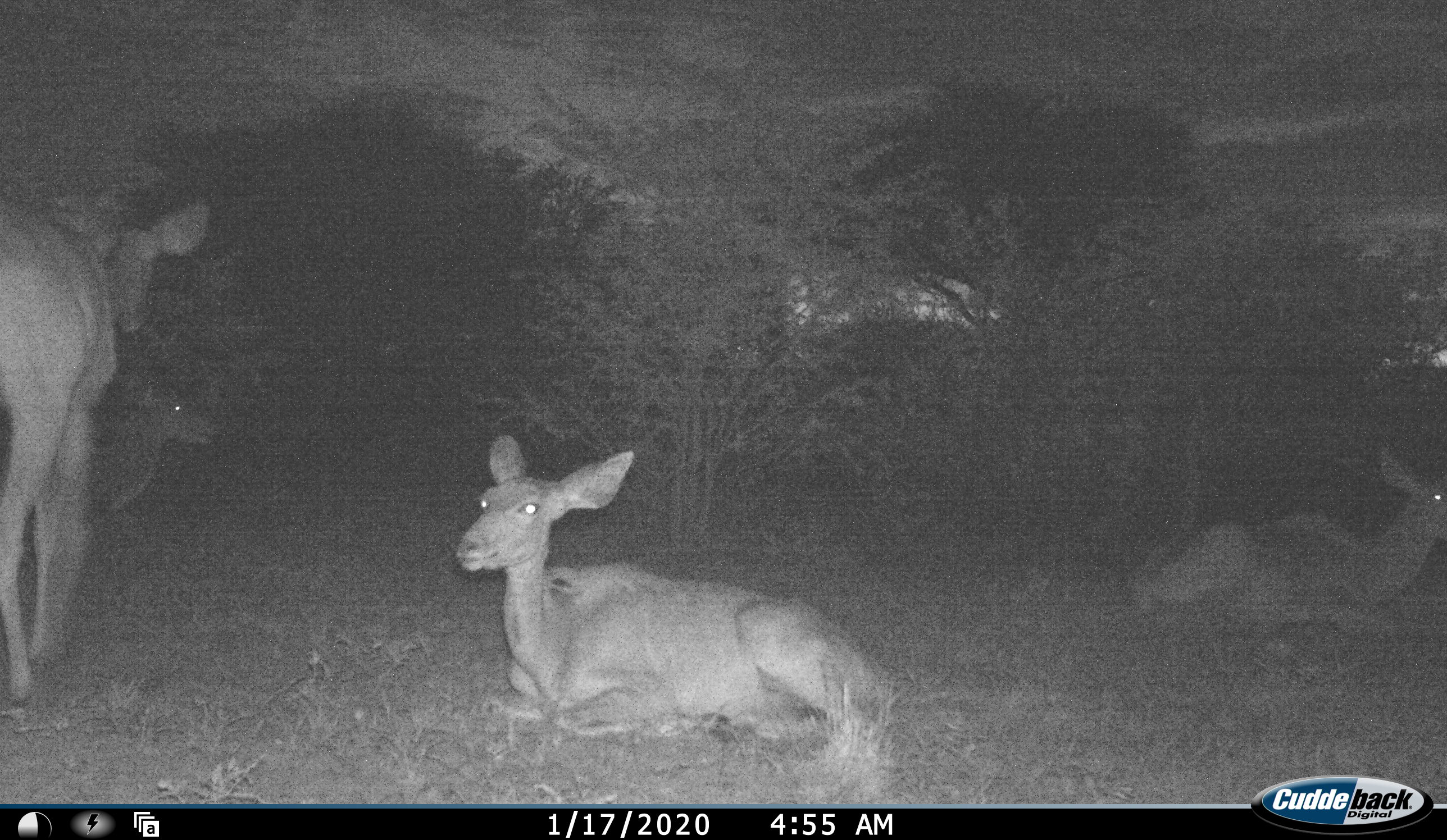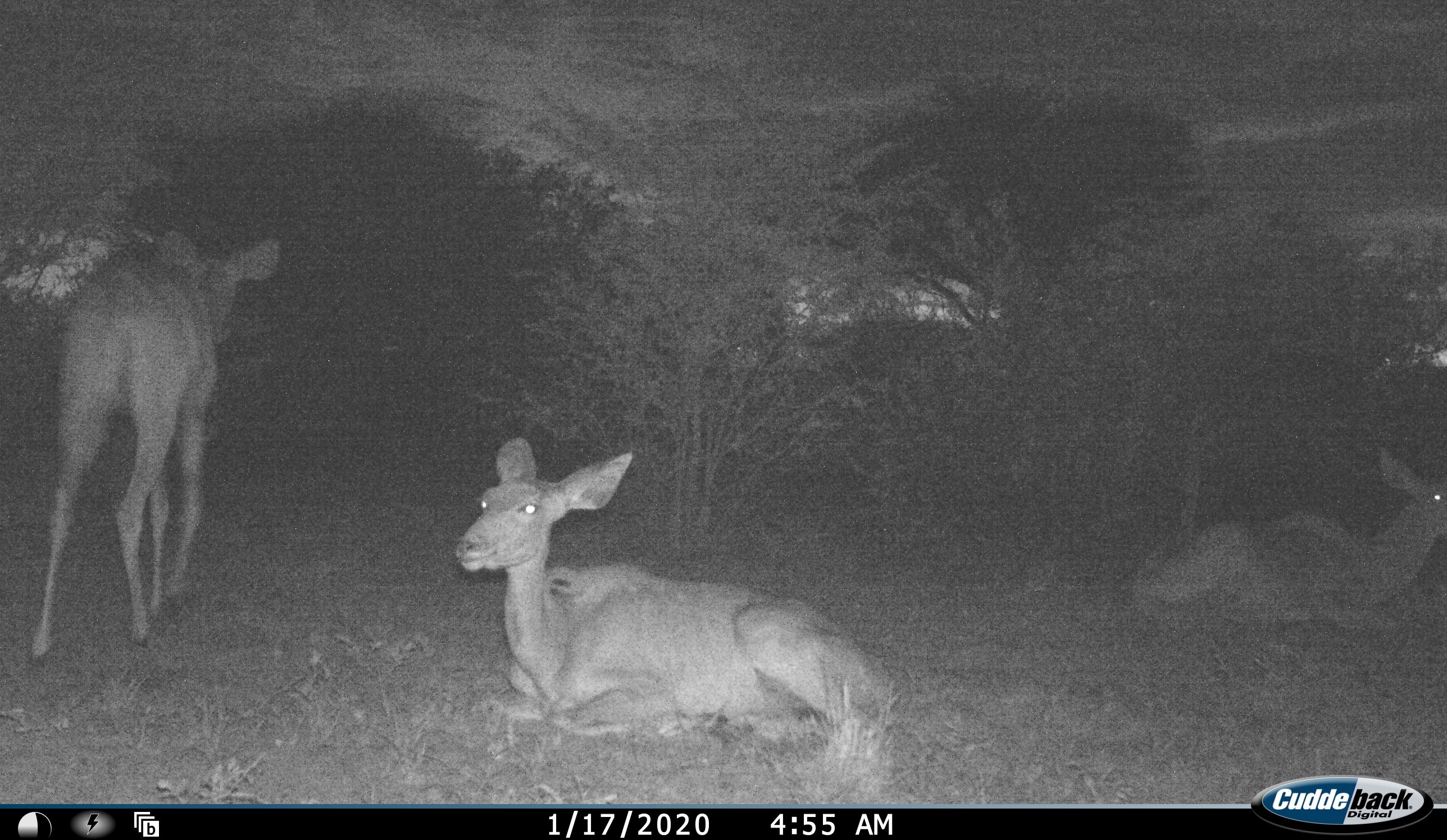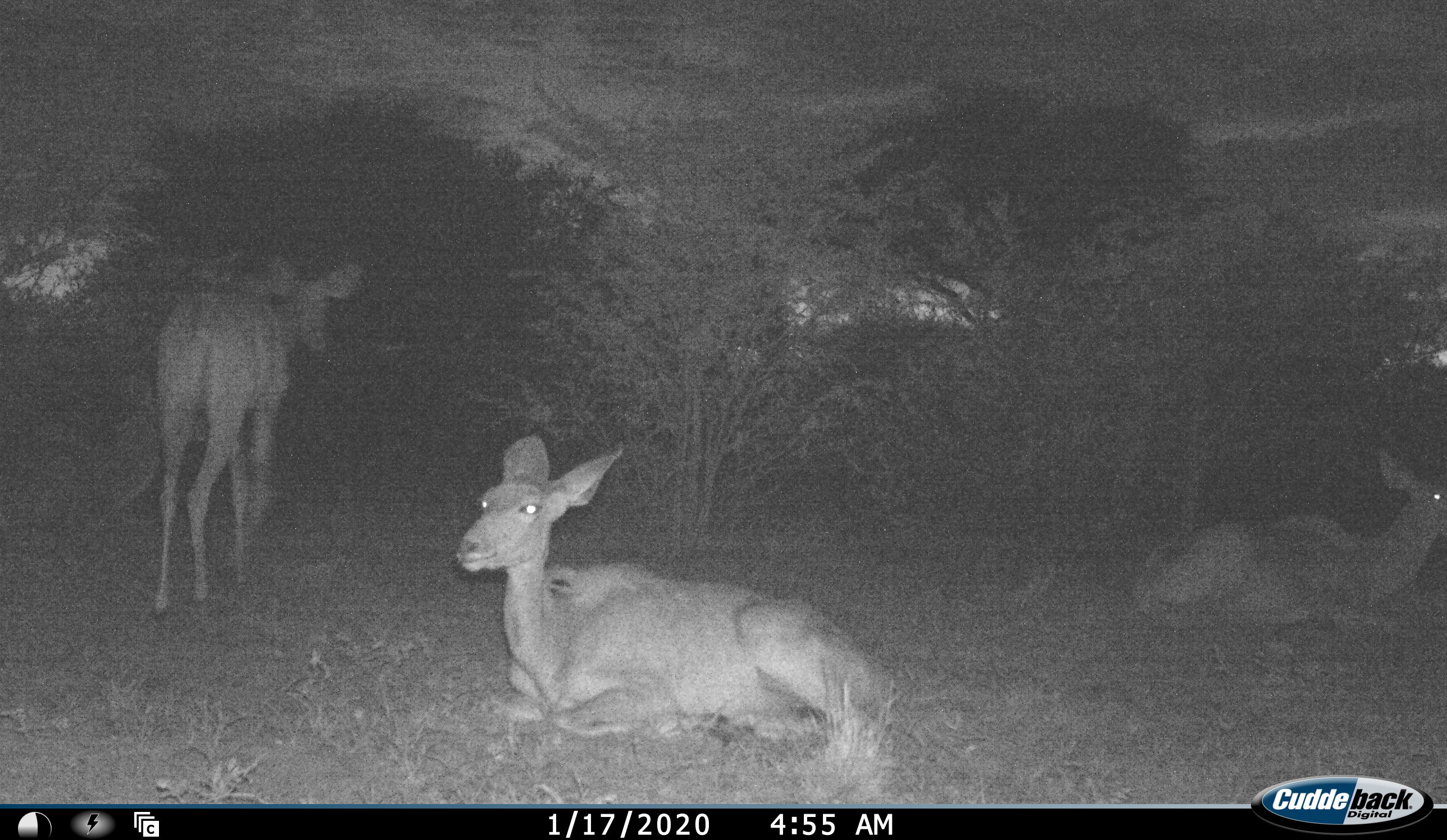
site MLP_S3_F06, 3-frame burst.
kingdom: Animalia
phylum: Chordata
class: Mammalia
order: Artiodactyla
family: Bovidae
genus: Aepyceros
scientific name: Aepyceros melampus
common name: impala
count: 4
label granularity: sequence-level